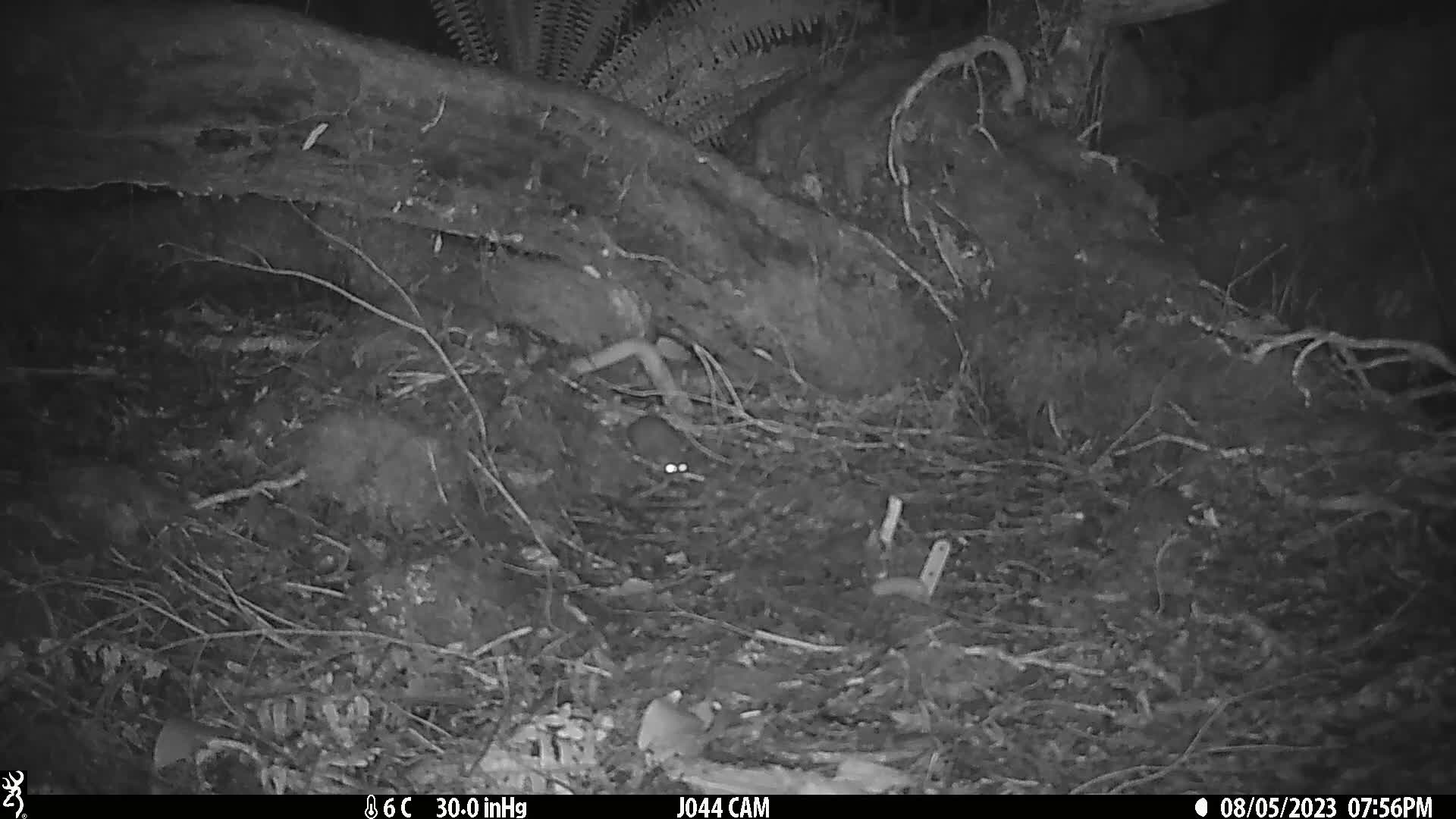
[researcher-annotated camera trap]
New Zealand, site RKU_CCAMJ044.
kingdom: Animalia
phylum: Chordata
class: Mammalia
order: Rodentia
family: Muridae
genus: Rattus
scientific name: Rattus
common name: rat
Rat (Rattus).